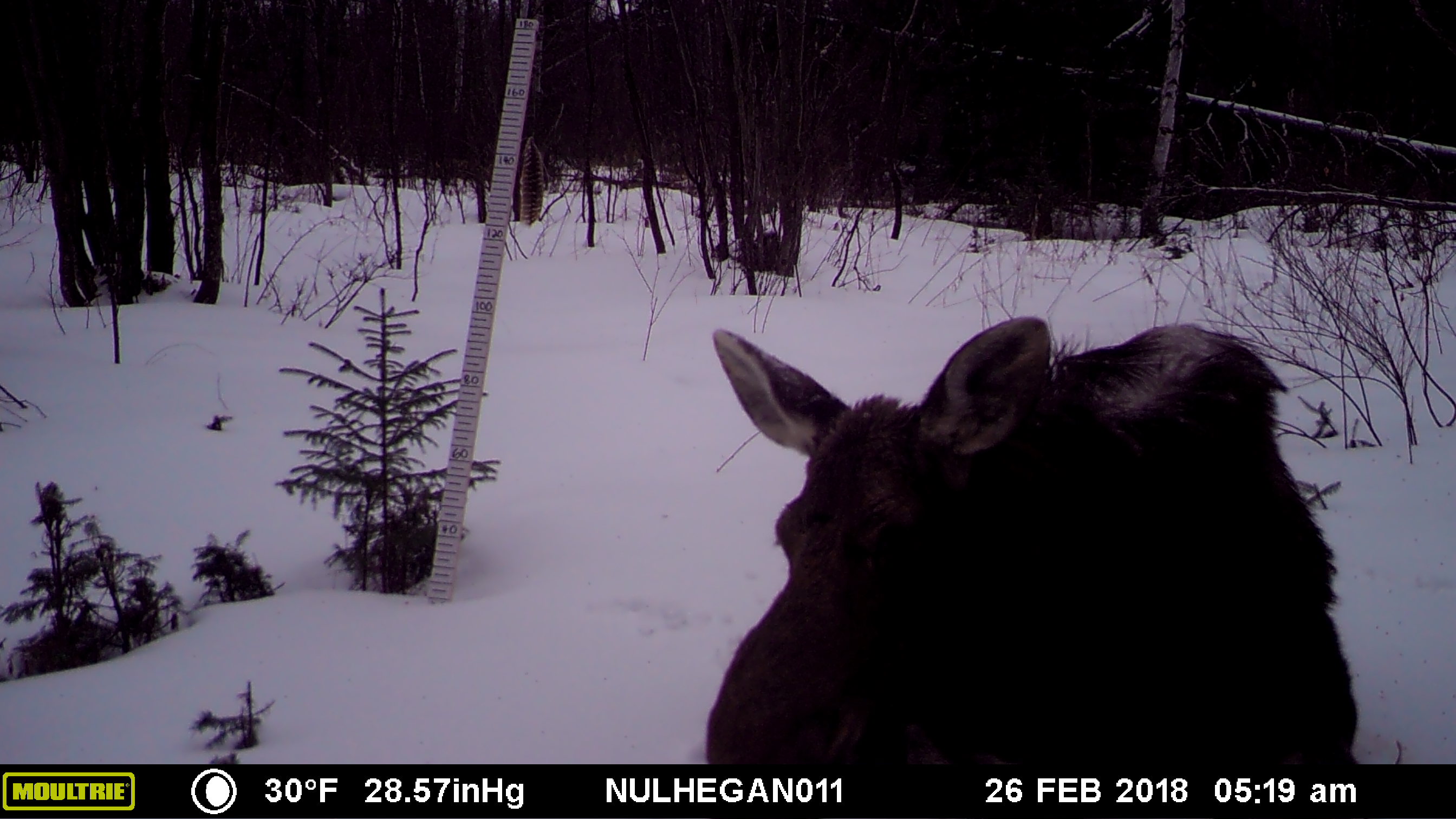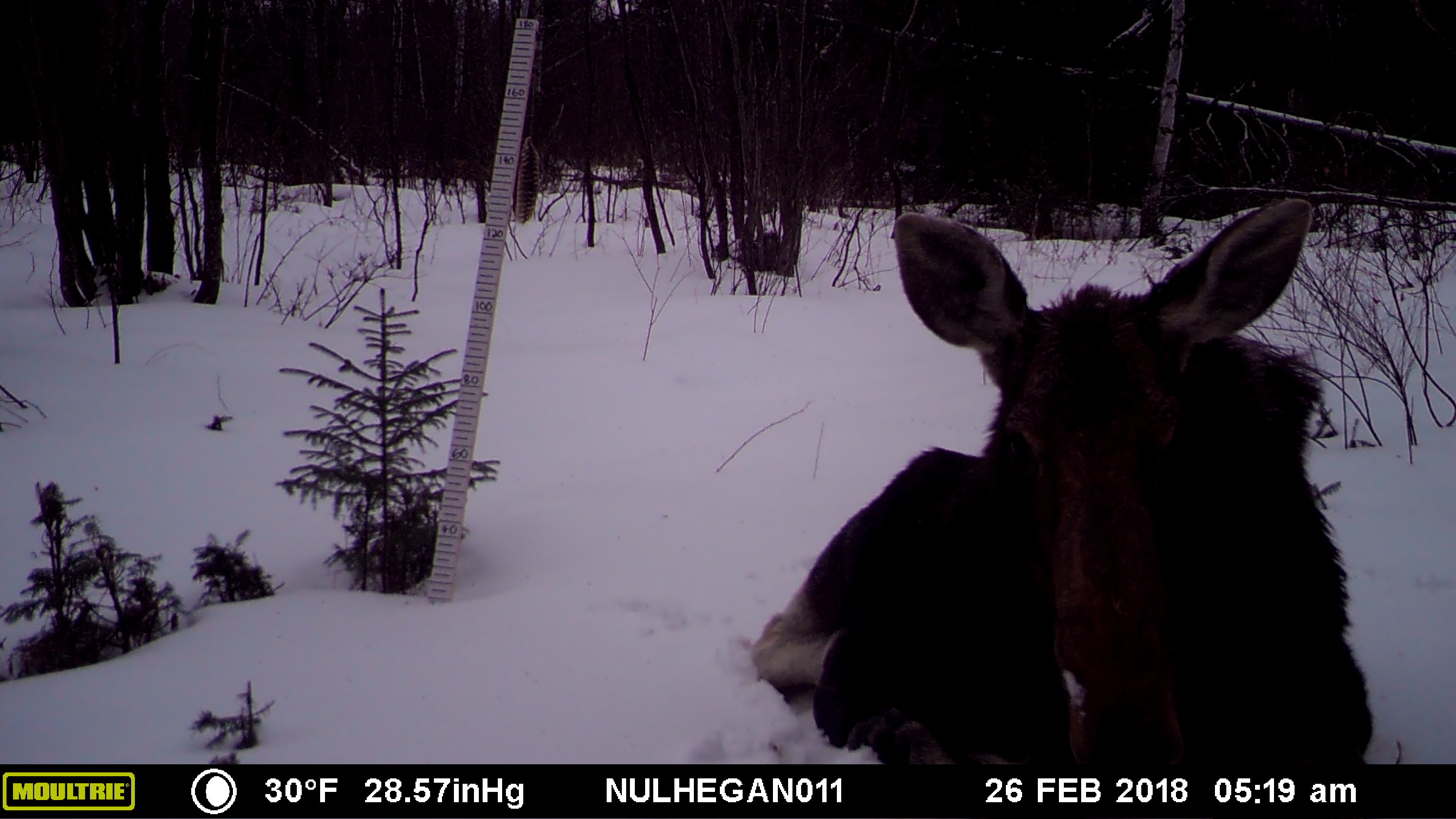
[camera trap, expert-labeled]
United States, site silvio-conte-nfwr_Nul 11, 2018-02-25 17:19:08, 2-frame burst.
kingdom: Animalia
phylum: Chordata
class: Mammalia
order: Artiodactyla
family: Cervidae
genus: Alces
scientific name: Alces alces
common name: moose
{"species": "moose (Alces alces)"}